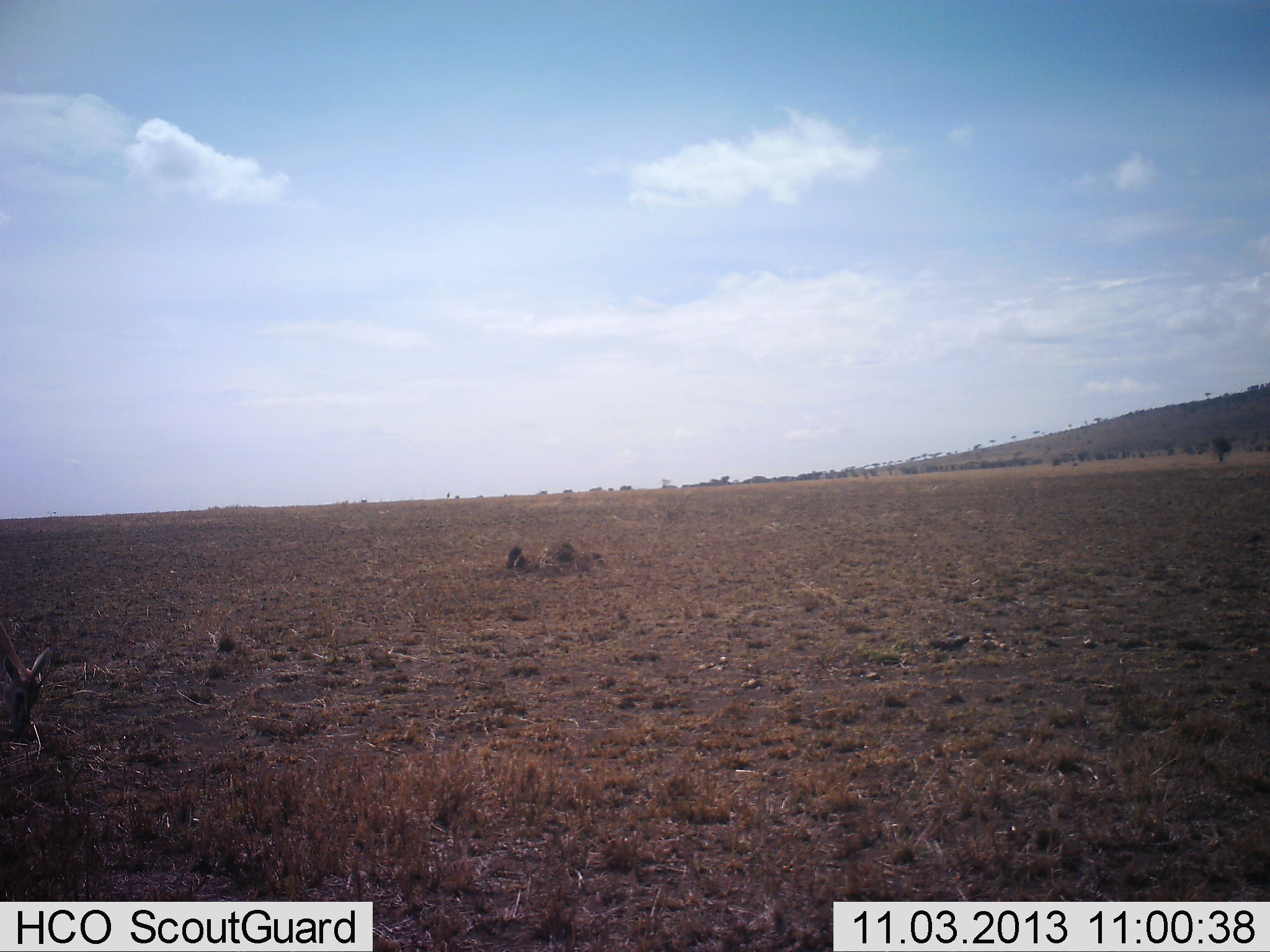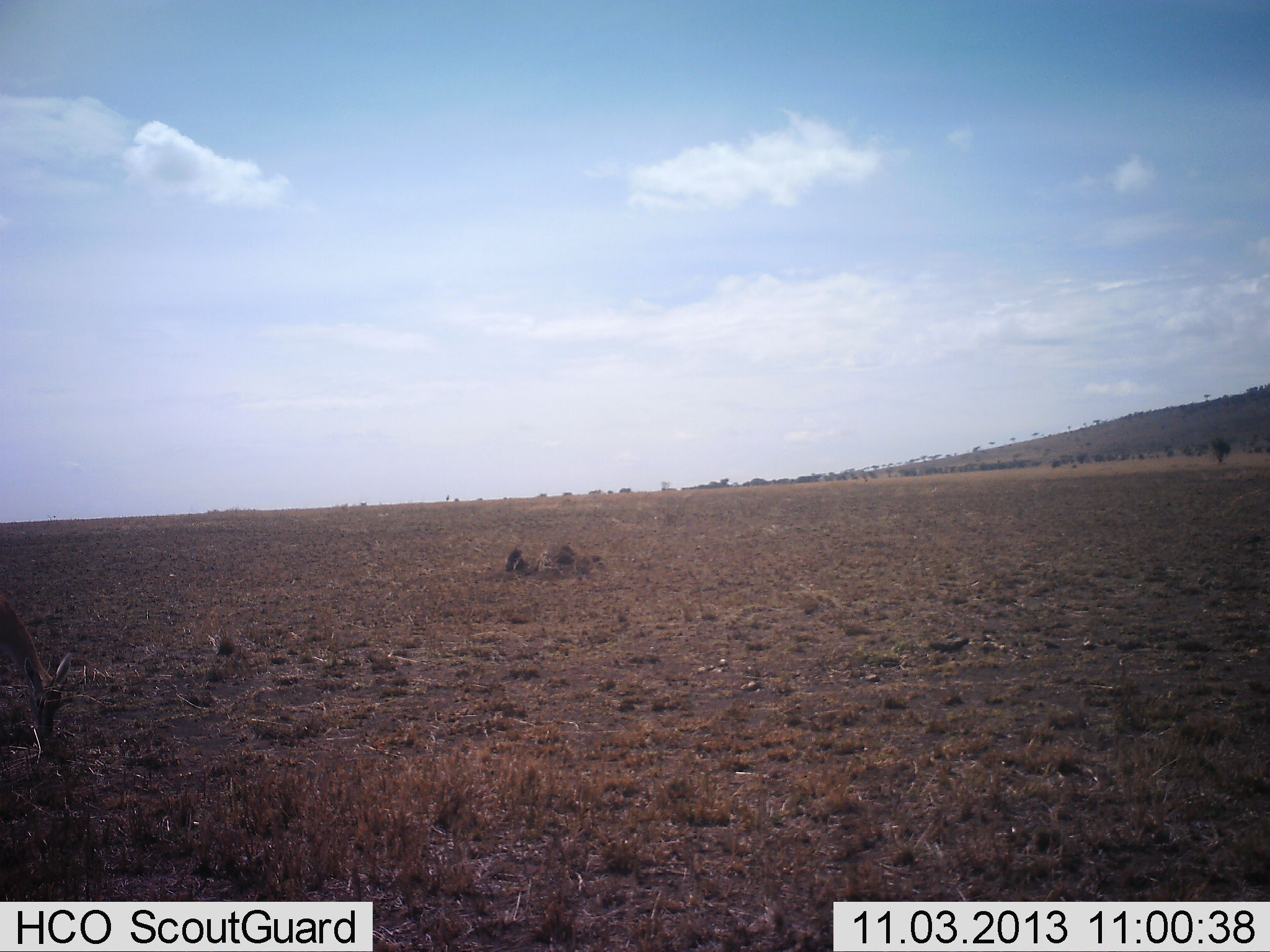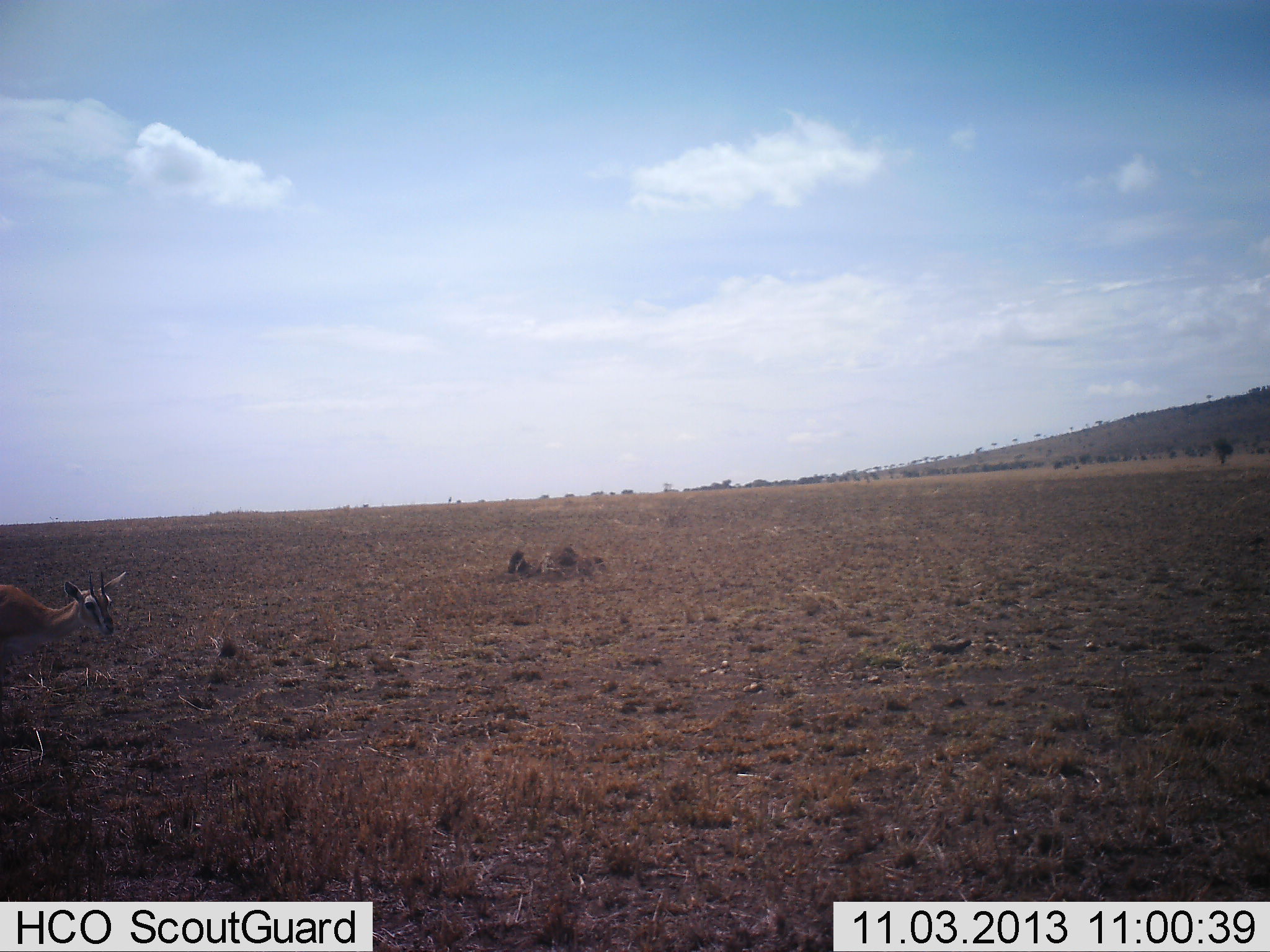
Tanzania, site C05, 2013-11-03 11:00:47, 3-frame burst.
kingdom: Animalia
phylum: Chordata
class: Mammalia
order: Artiodactyla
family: Bovidae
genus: Eudorcas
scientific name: Eudorcas thomsonii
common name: thomson's gazelle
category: gazellethomsons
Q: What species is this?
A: Gazellethomsons (thomson's gazelle) (Eudorcas thomsonii).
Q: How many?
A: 1.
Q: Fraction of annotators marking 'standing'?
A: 20%.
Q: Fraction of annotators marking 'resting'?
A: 0%.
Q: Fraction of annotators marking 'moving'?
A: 40%.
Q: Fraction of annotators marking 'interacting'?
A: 0%.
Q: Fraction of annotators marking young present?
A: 0%.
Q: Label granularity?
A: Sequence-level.